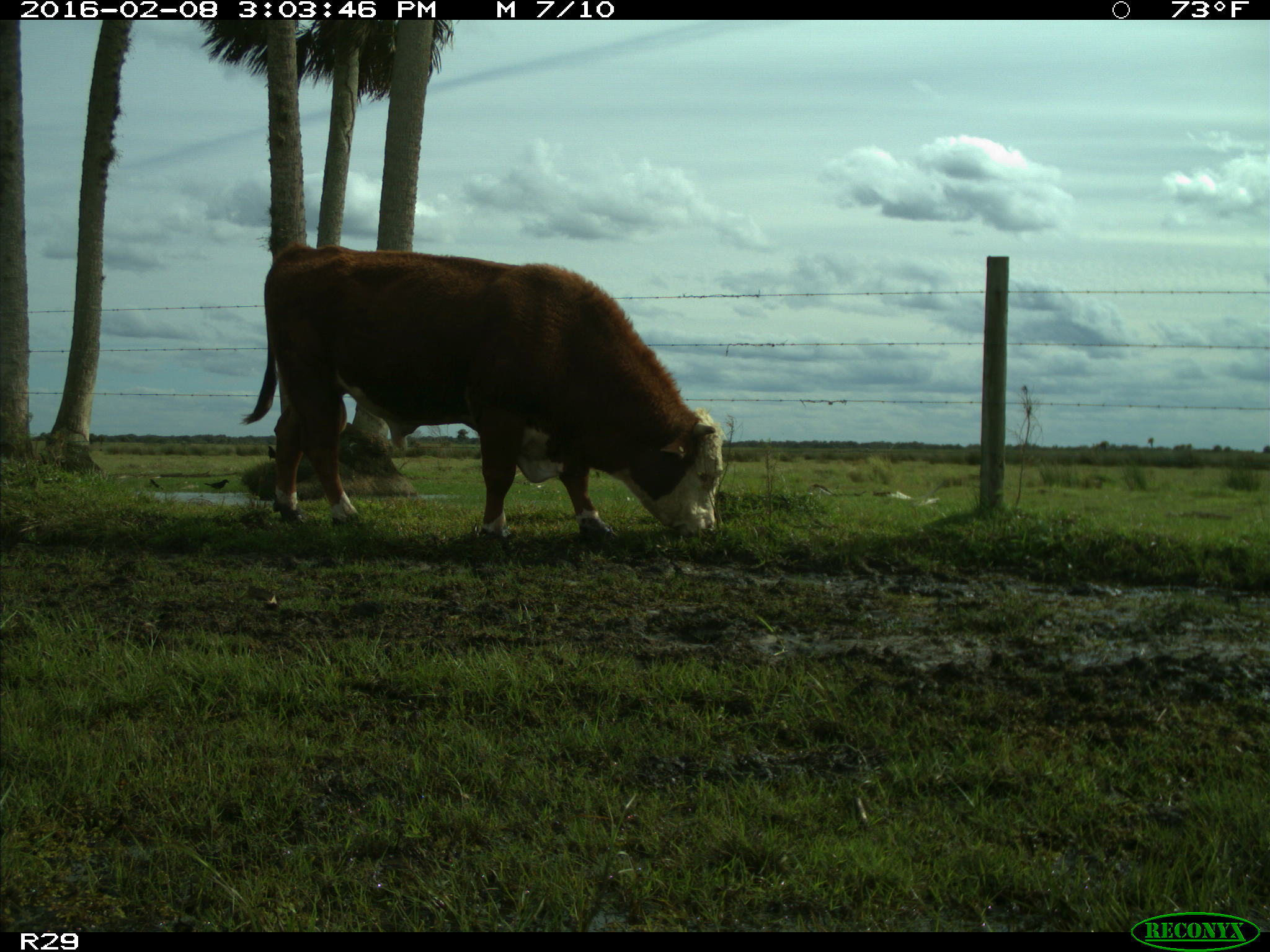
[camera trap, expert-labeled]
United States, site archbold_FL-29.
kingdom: Animalia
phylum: Chordata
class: Mammalia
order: Artiodactyla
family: Bovidae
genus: Bos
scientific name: Bos taurus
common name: domestic cow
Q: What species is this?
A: Bos taurus (domestic cow).